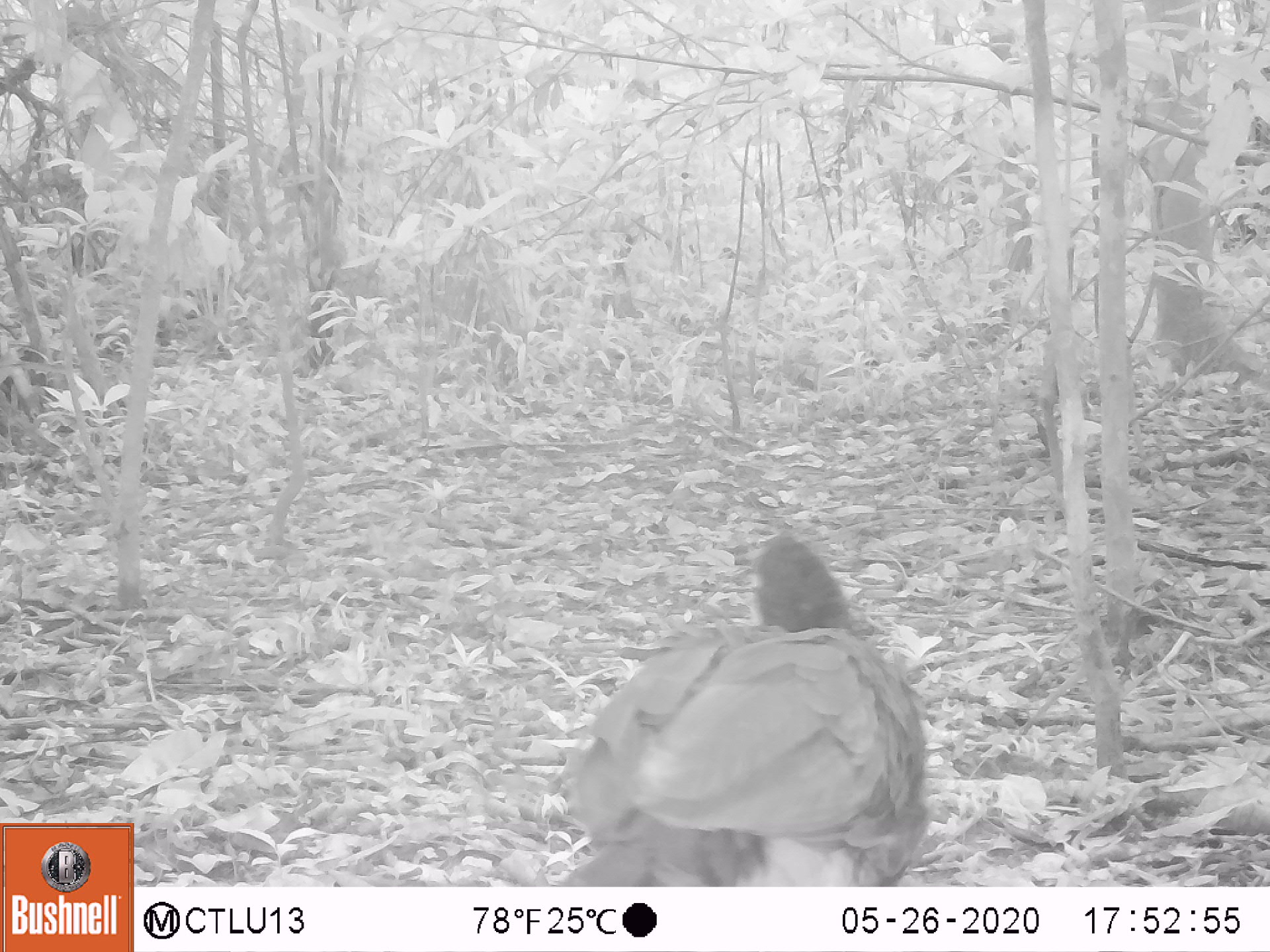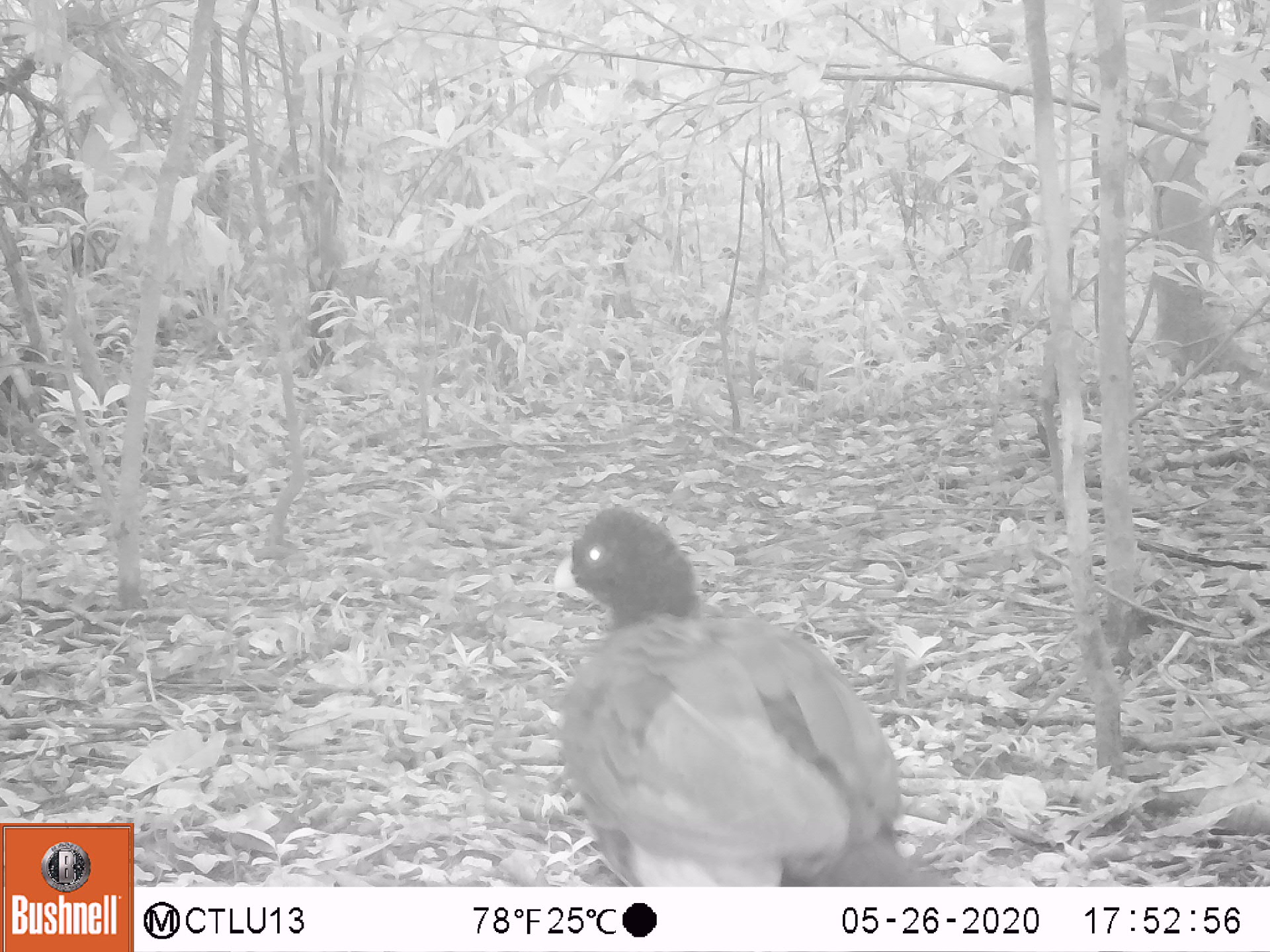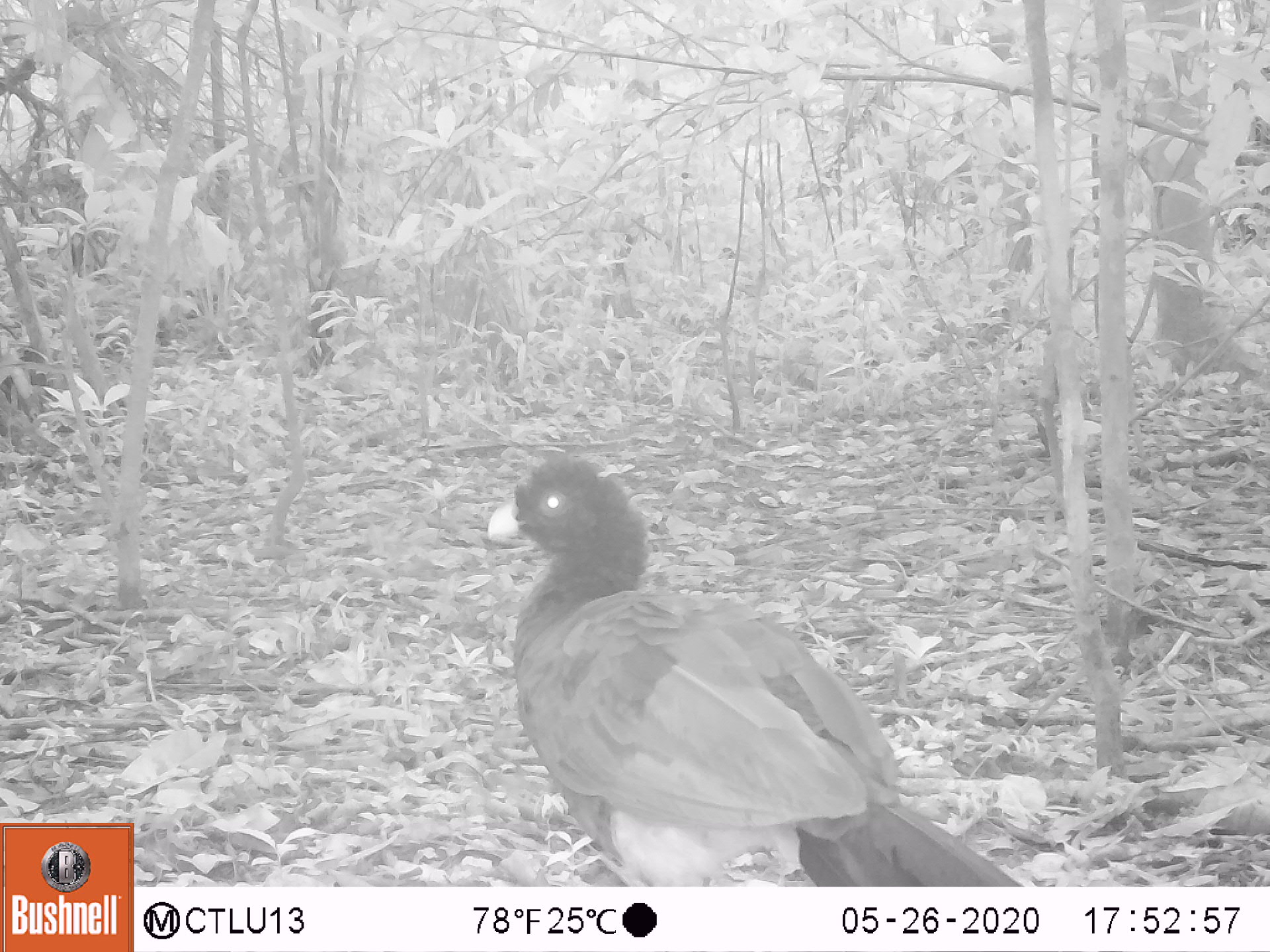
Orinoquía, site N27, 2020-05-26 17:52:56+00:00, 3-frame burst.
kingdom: Animalia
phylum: Chordata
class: Aves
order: Galliformes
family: Cracidae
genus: Mitu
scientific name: Mitu salvini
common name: salvin's currasow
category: salvins curassow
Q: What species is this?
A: Salvins curassow (salvin's currasow) (Mitu salvini).